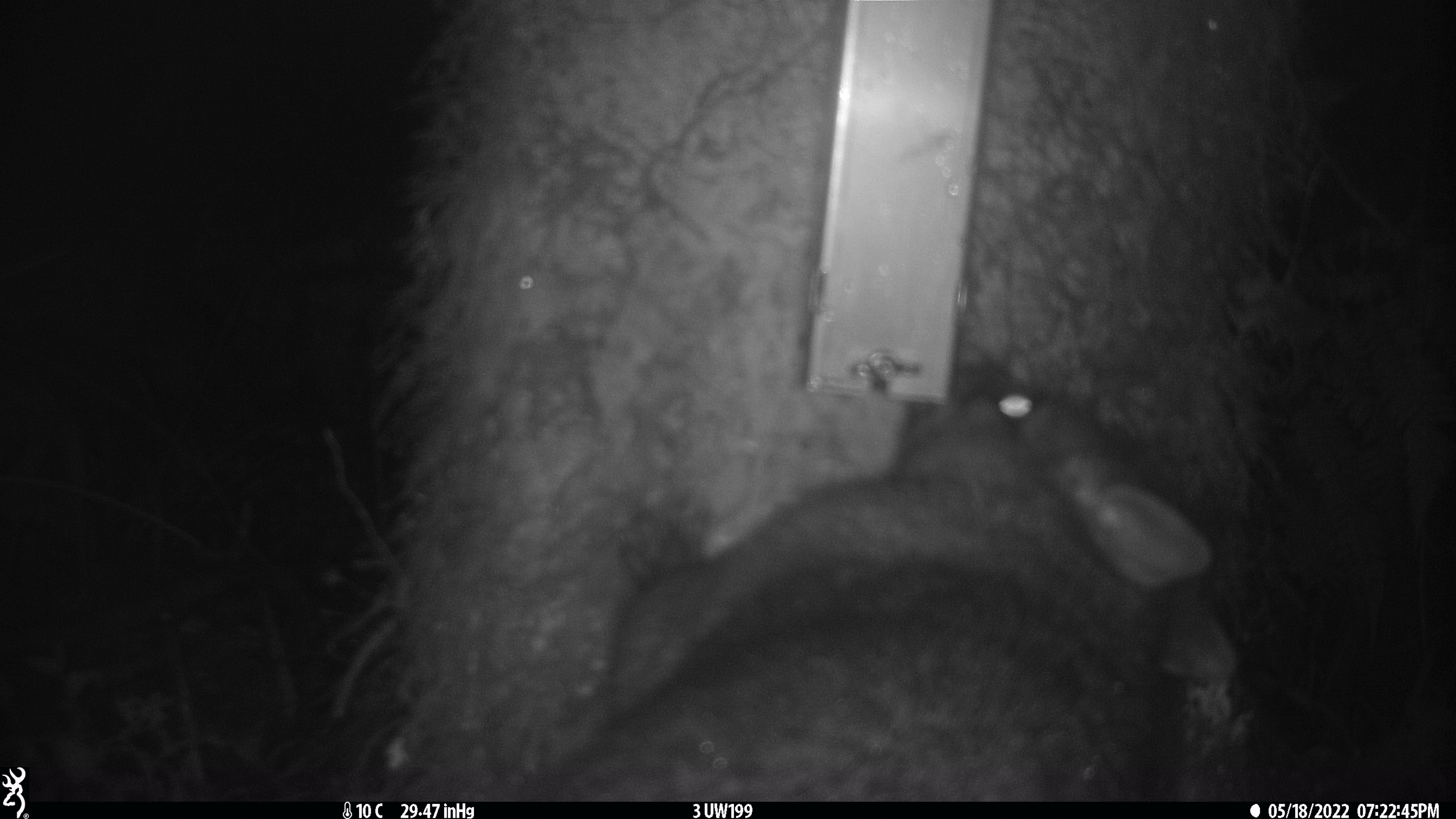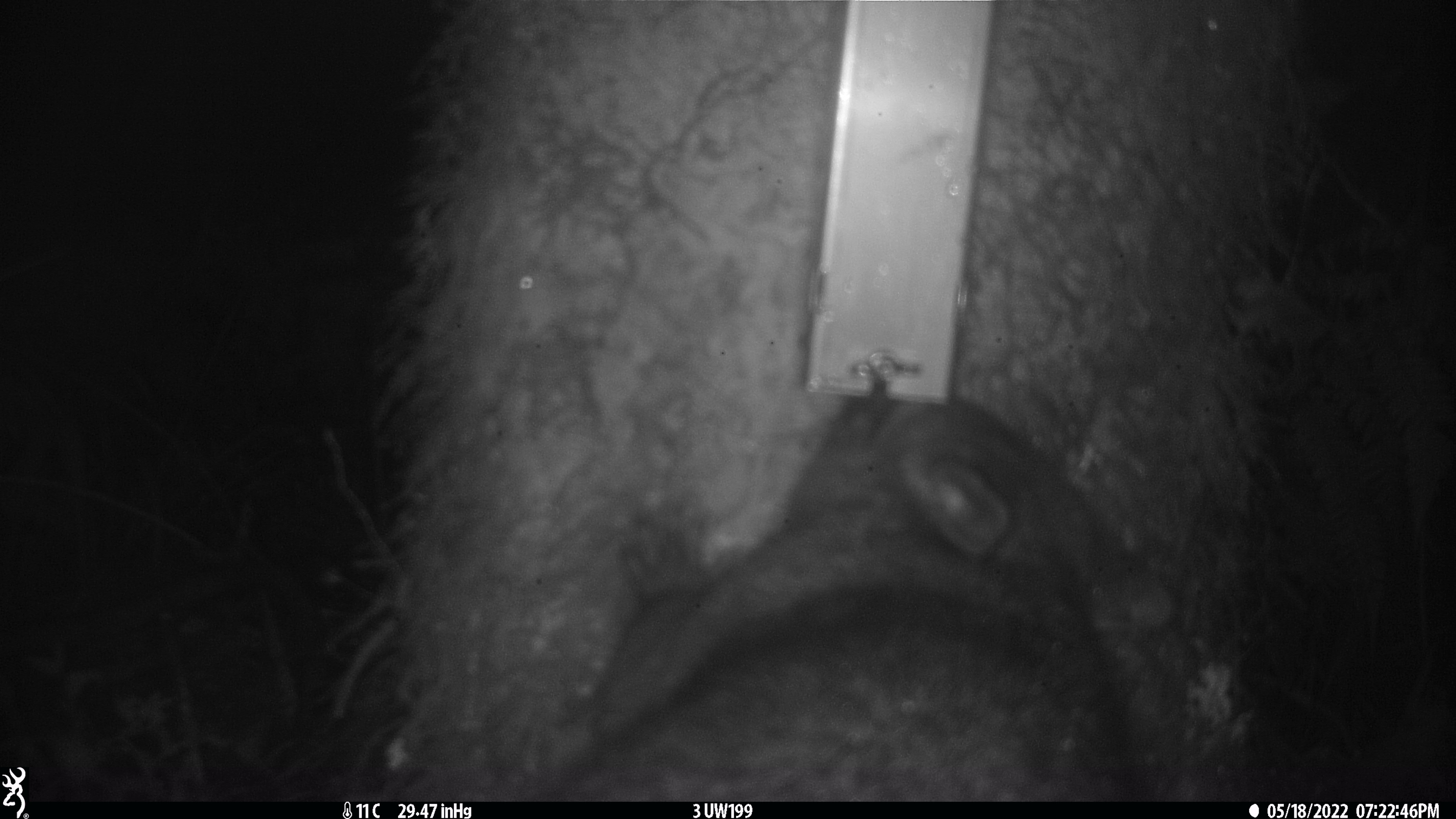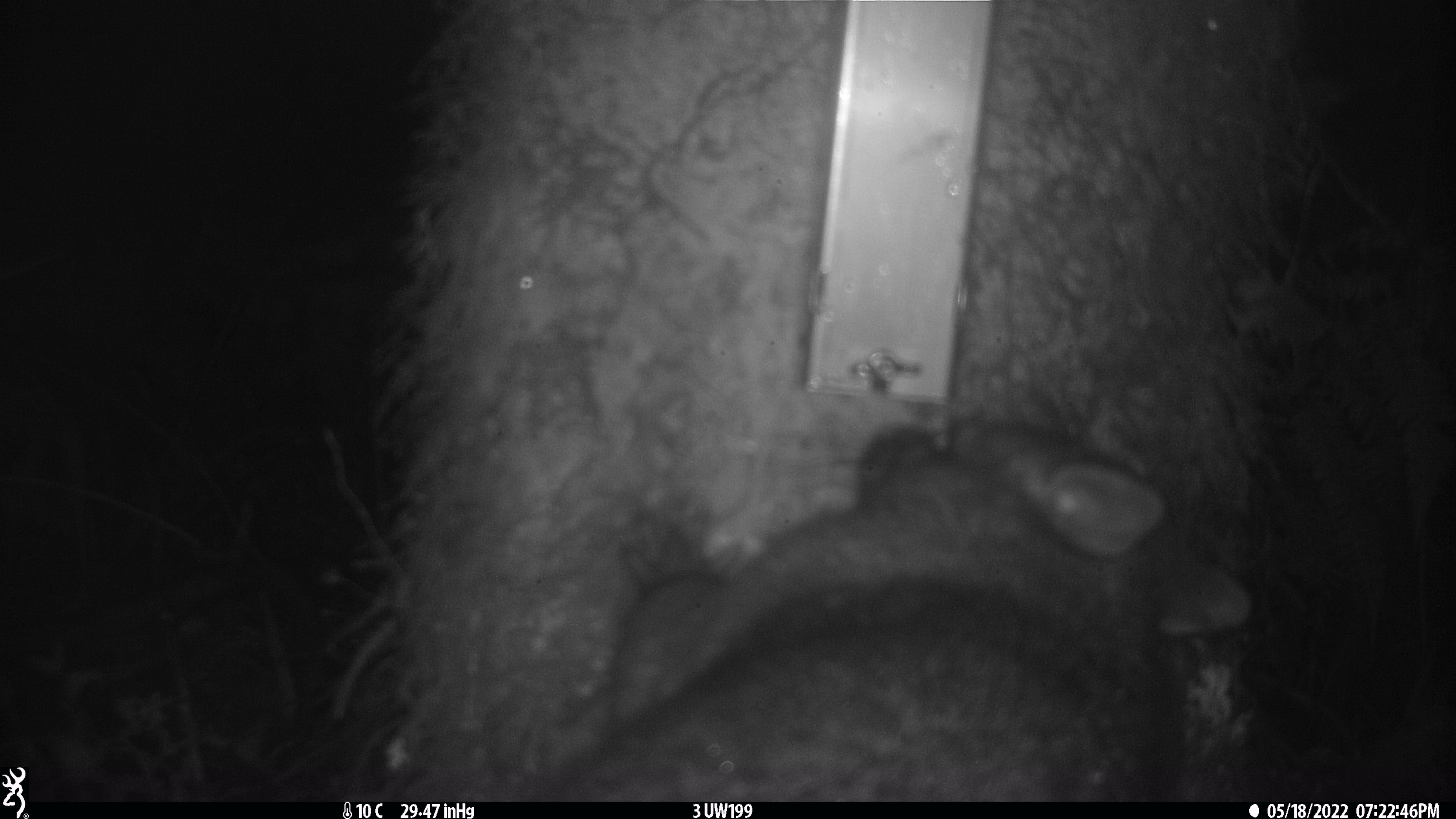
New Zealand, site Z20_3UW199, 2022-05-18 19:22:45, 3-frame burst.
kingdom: Animalia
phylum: Chordata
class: Mammalia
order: Diprotodontia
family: Phalangeridae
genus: Trichosurus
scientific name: Trichosurus vulpecula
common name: common brushtail possum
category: possum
Possum (common brushtail possum) (Trichosurus vulpecula).